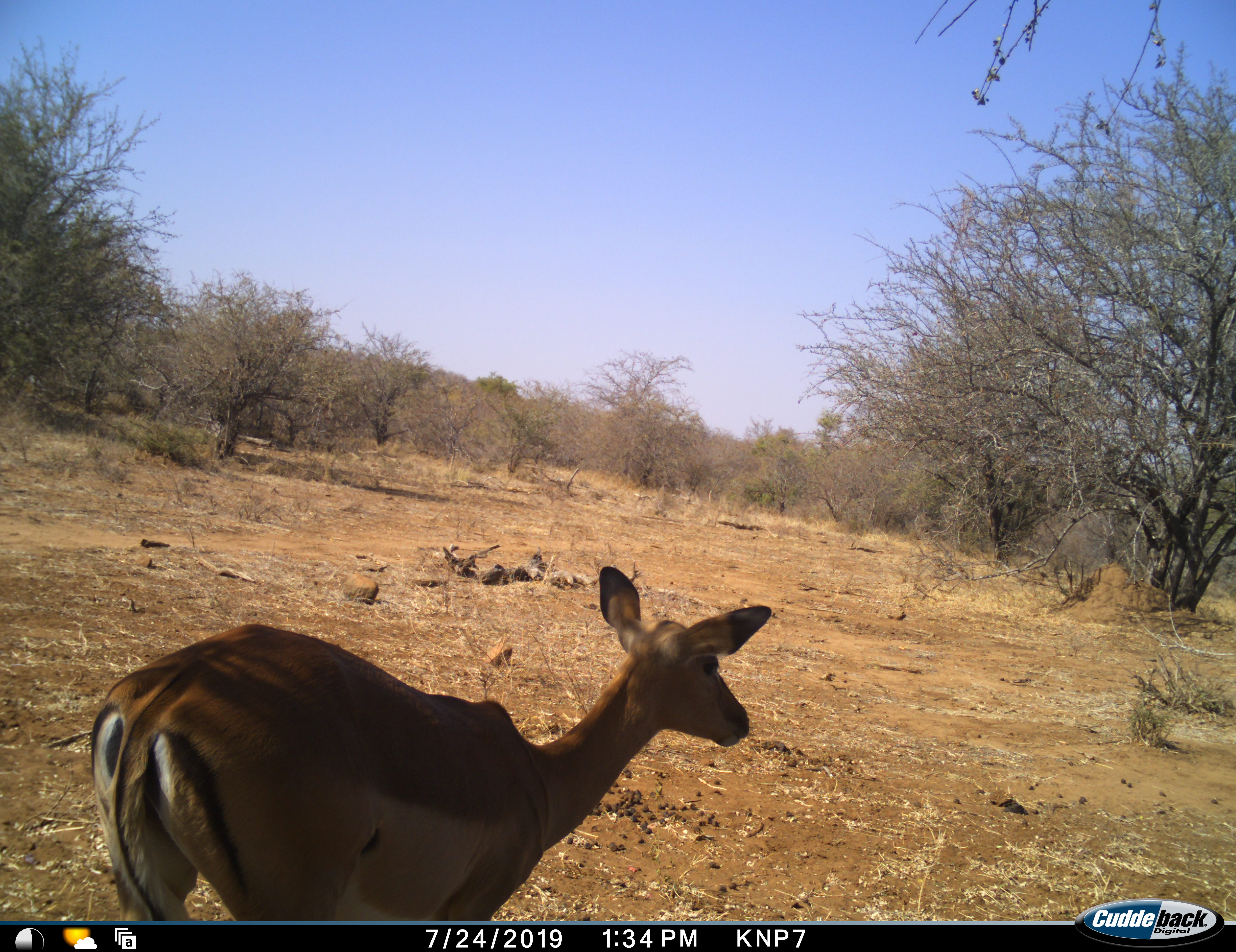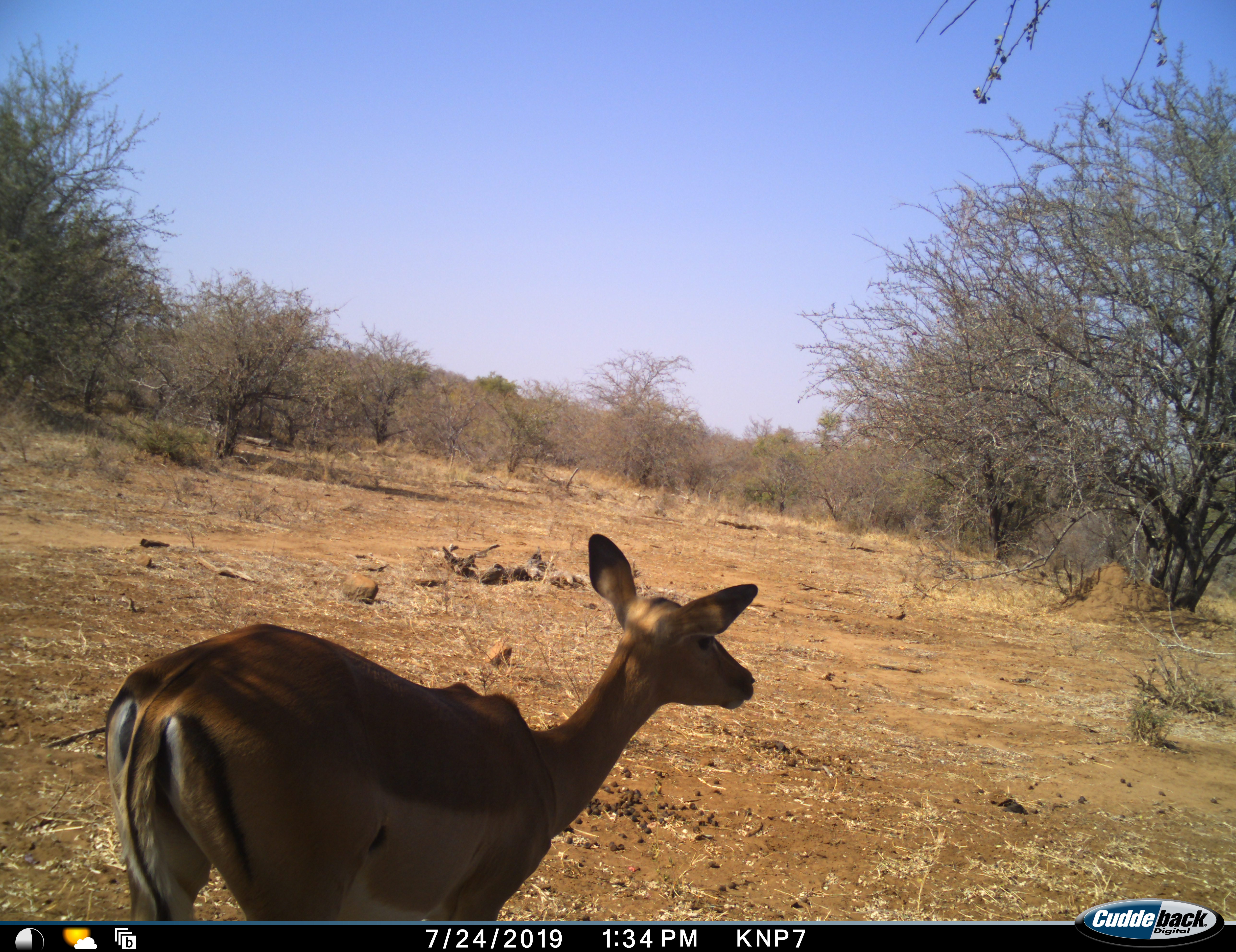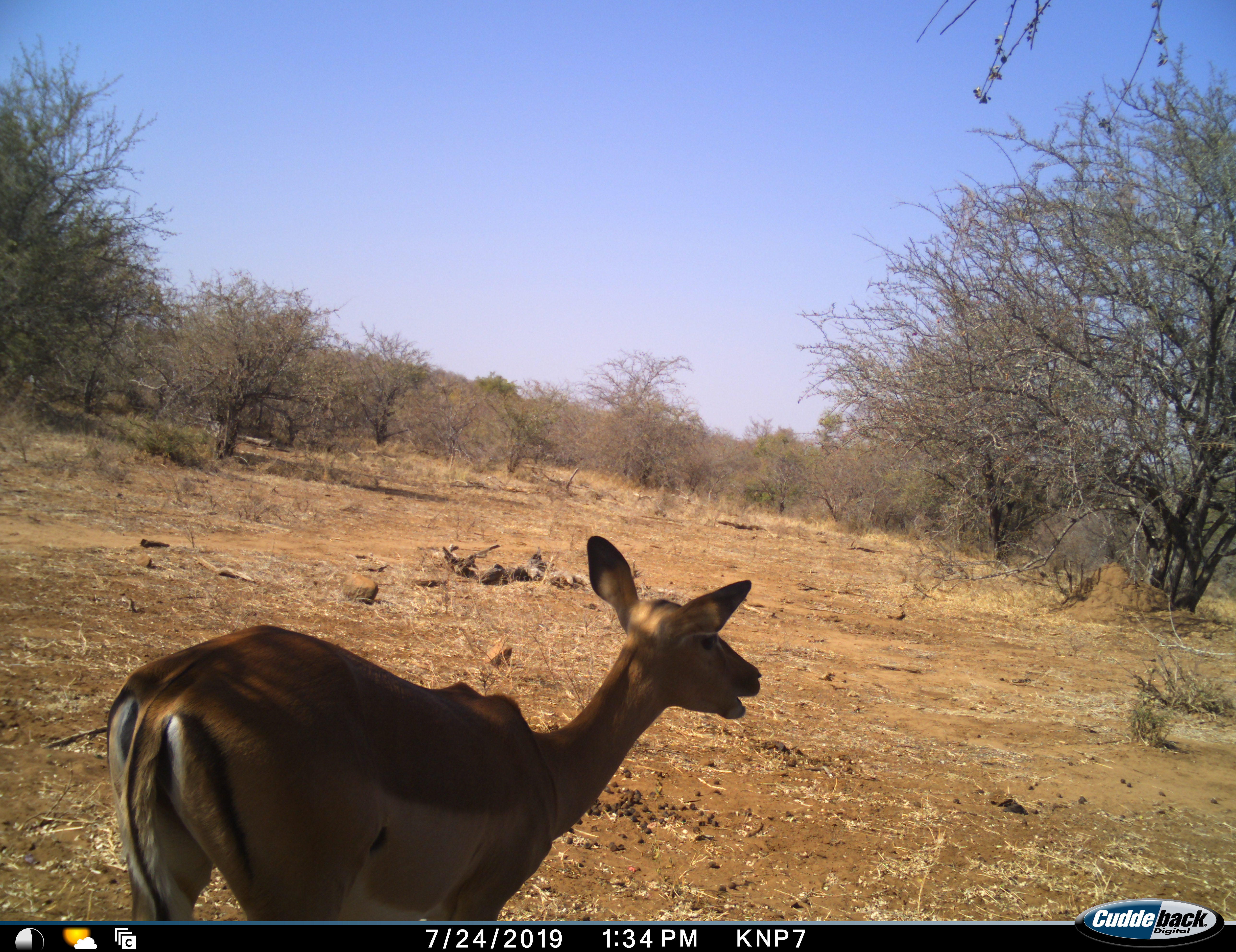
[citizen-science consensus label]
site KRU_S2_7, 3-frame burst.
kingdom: Animalia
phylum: Chordata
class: Mammalia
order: Artiodactyla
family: Bovidae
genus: Aepyceros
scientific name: Aepyceros melampus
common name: impala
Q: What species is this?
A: Impala (Aepyceros melampus).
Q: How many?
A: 1.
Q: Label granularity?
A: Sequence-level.